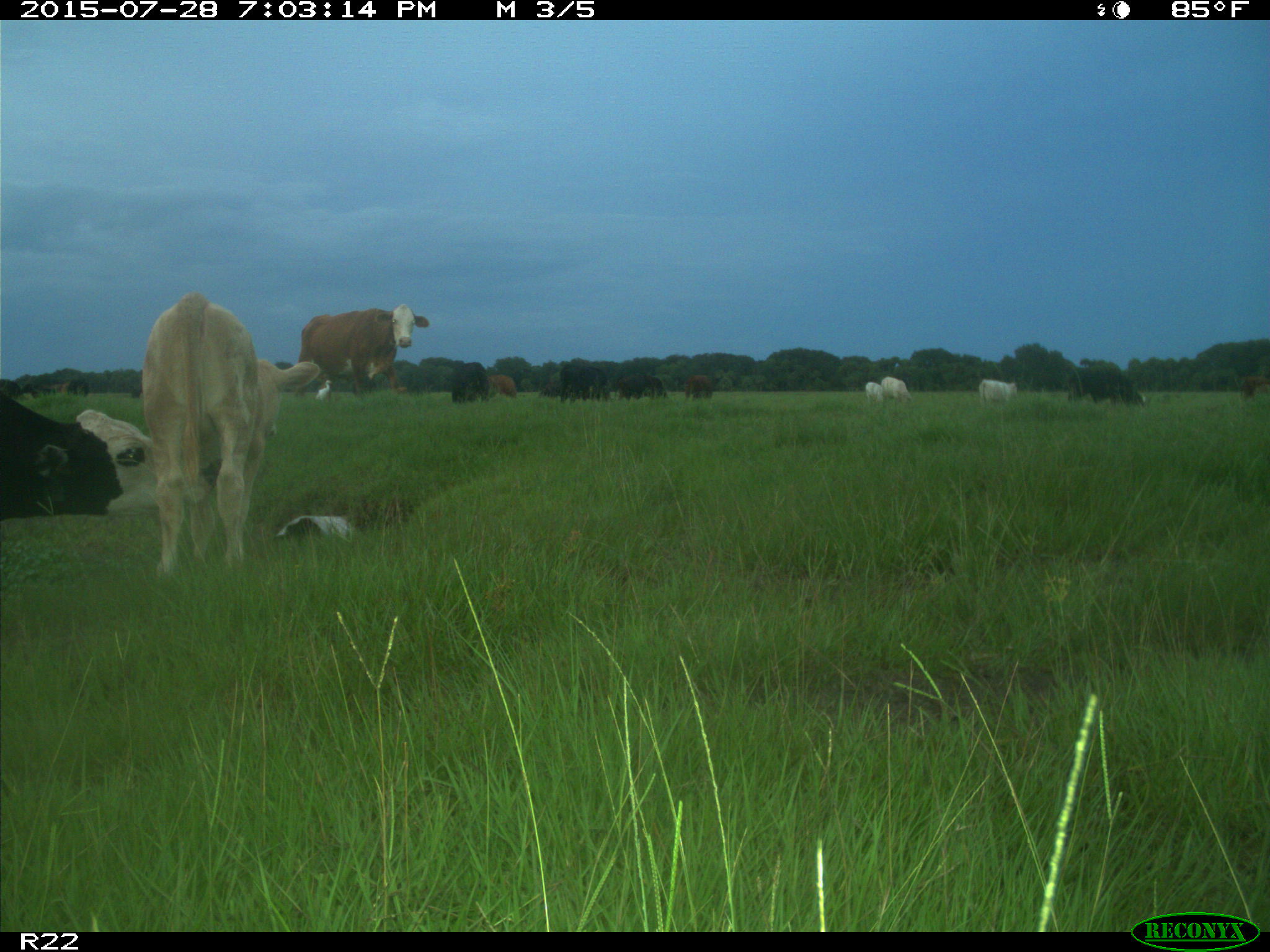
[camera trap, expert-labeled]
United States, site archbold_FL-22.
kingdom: Animalia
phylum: Chordata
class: Mammalia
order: Artiodactyla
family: Bovidae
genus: Bos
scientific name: Bos taurus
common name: domestic cow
Bos taurus (domestic cow).